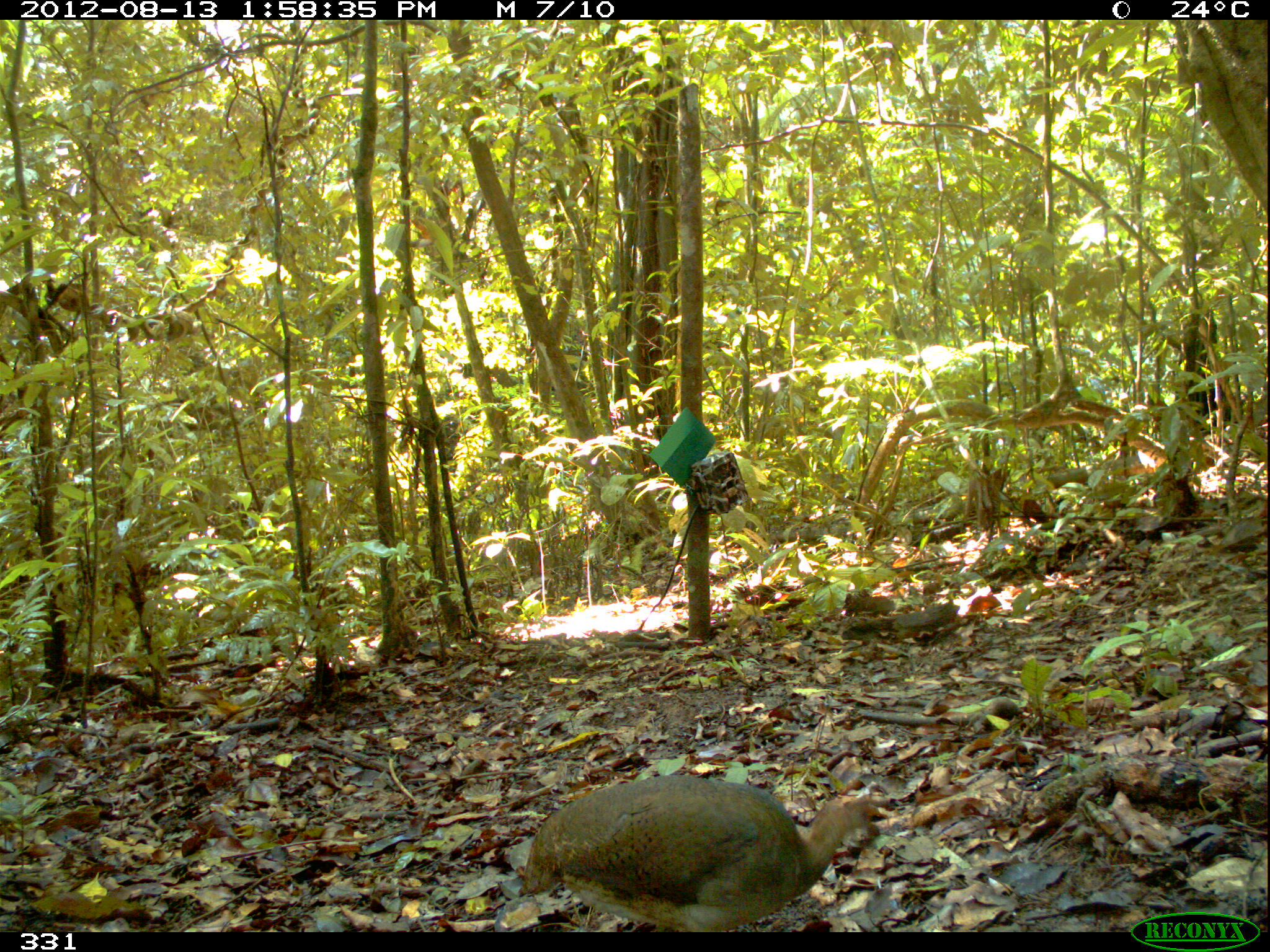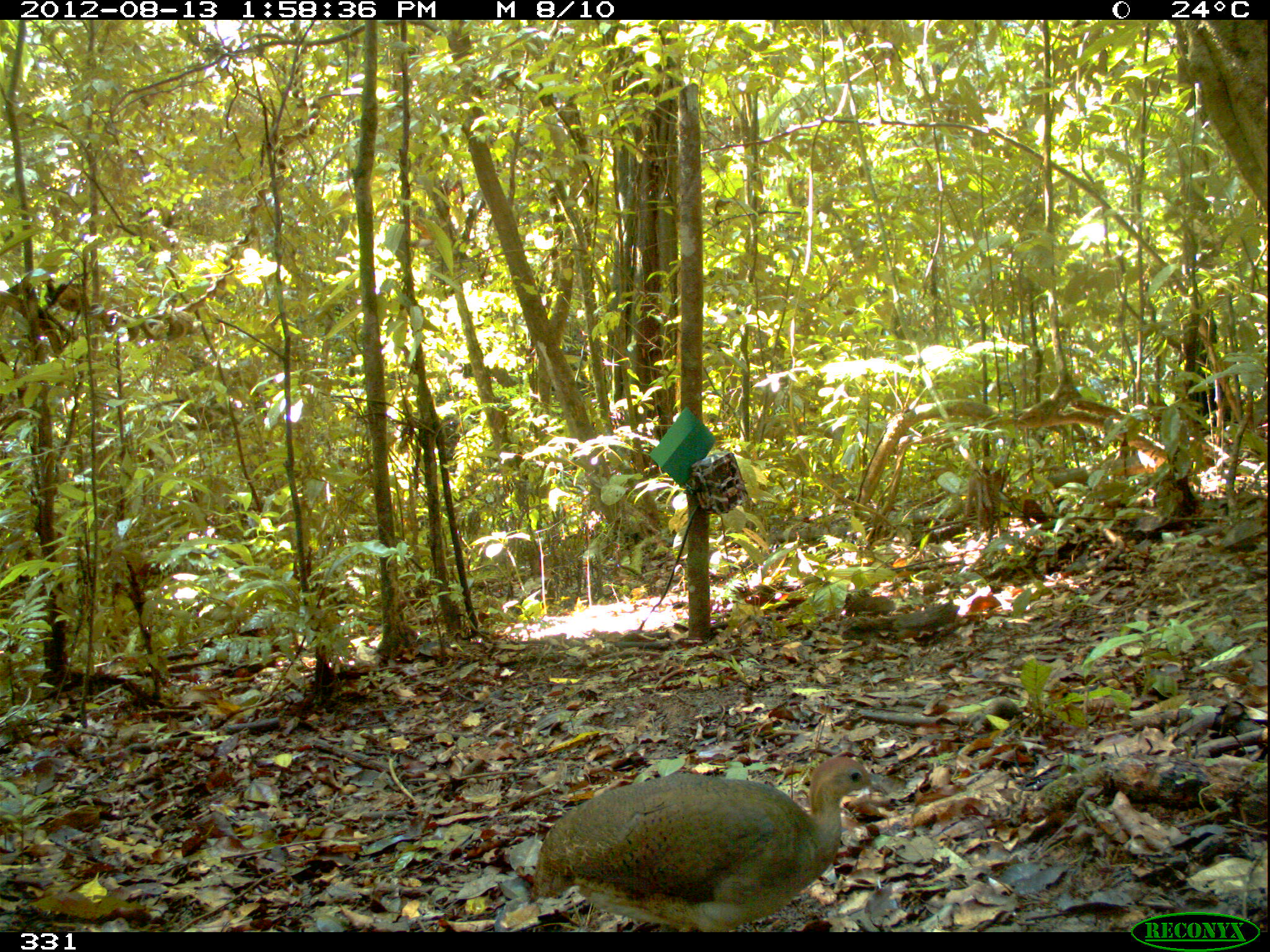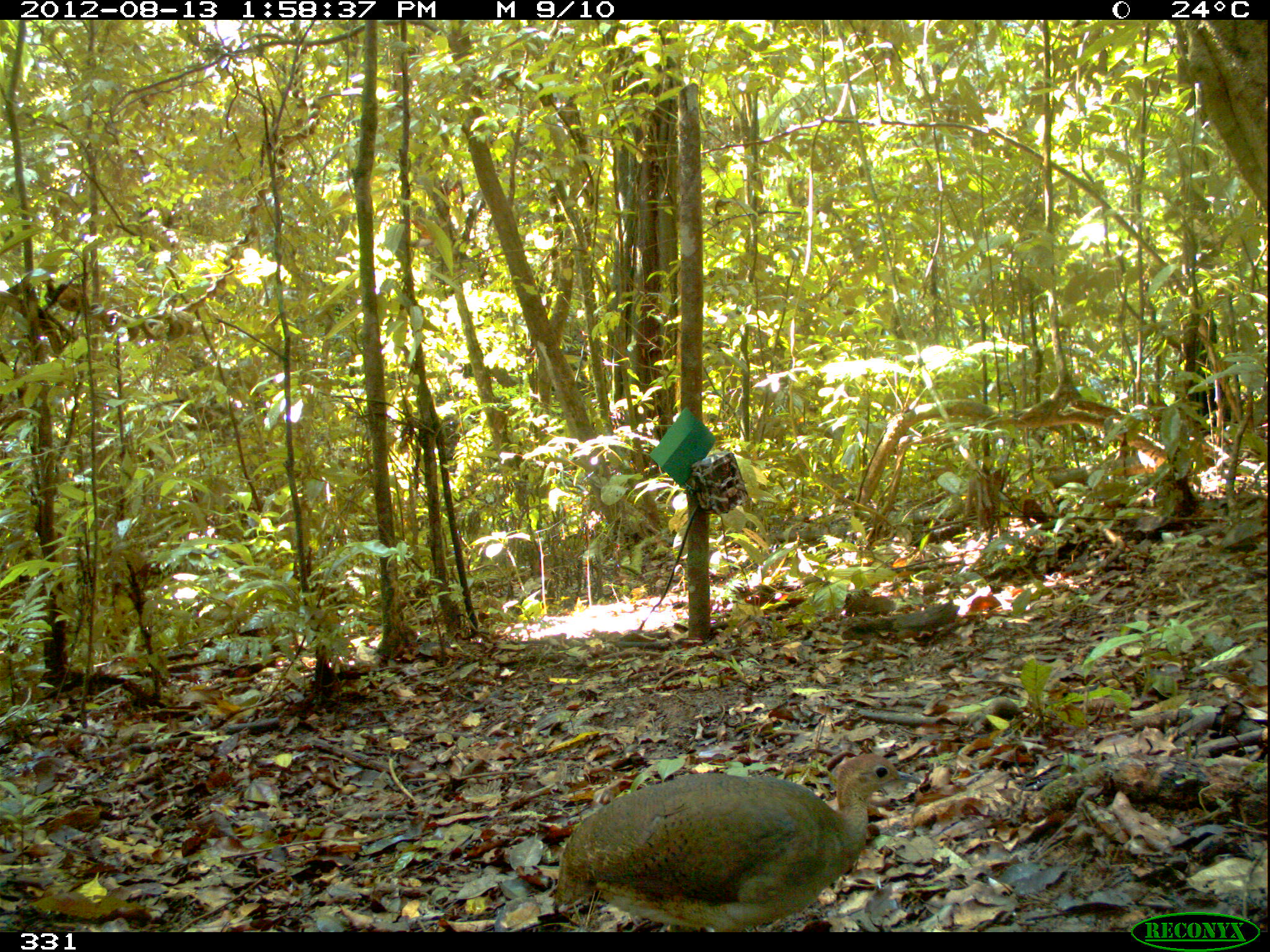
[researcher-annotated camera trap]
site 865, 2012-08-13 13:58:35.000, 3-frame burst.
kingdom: Animalia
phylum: Chordata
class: Aves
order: Galliformes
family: Phasianidae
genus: Alectoris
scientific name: Alectoris rufa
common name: red-legged partridge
Alectoris rufa (red-legged partridge).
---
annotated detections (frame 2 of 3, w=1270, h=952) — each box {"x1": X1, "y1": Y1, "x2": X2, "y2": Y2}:
alectoris rufa: {"x1": 525, "y1": 752, "x2": 890, "y2": 932}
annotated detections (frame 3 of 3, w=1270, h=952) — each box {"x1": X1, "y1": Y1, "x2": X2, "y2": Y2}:
alectoris rufa: {"x1": 544, "y1": 752, "x2": 924, "y2": 932}